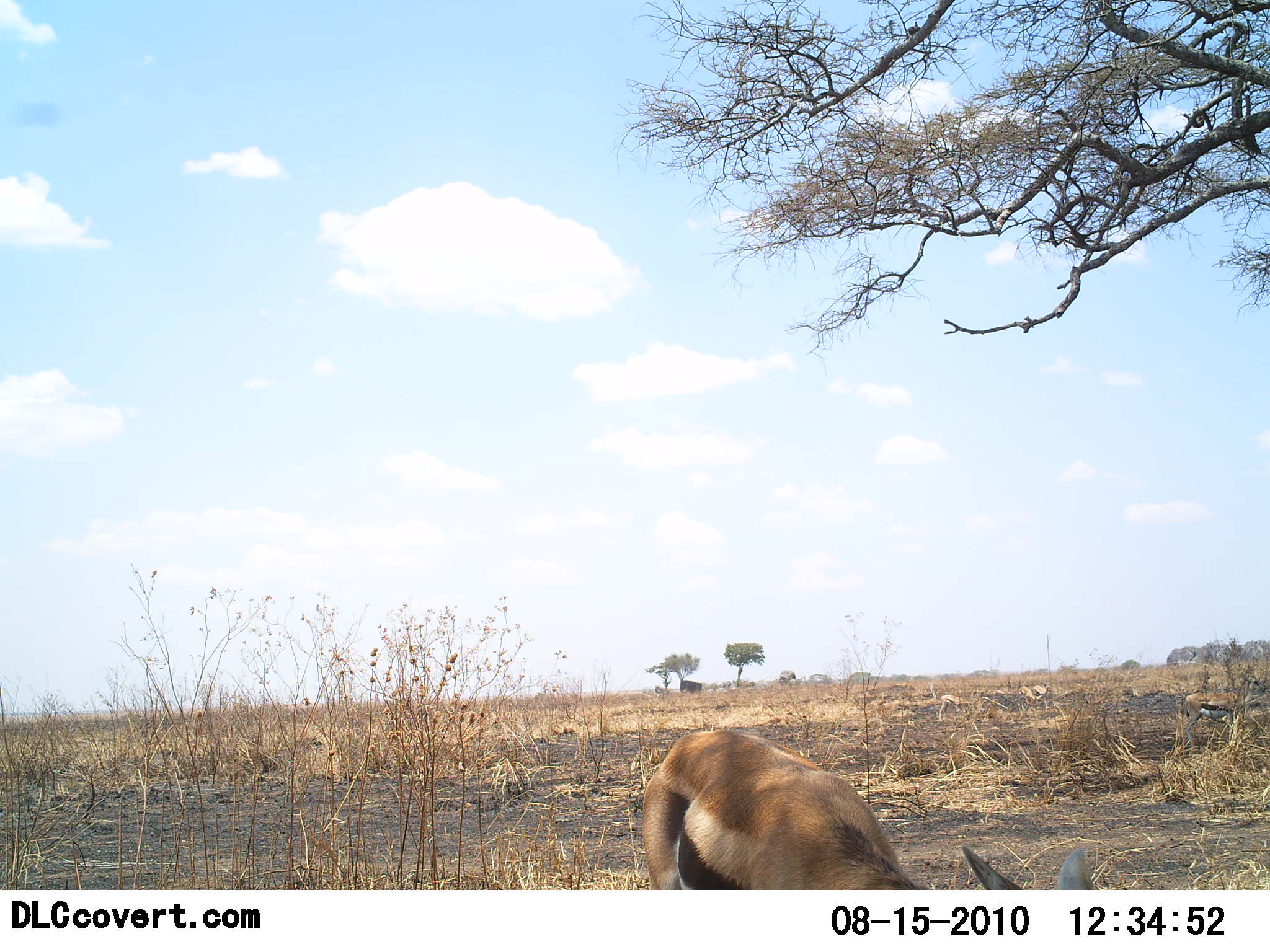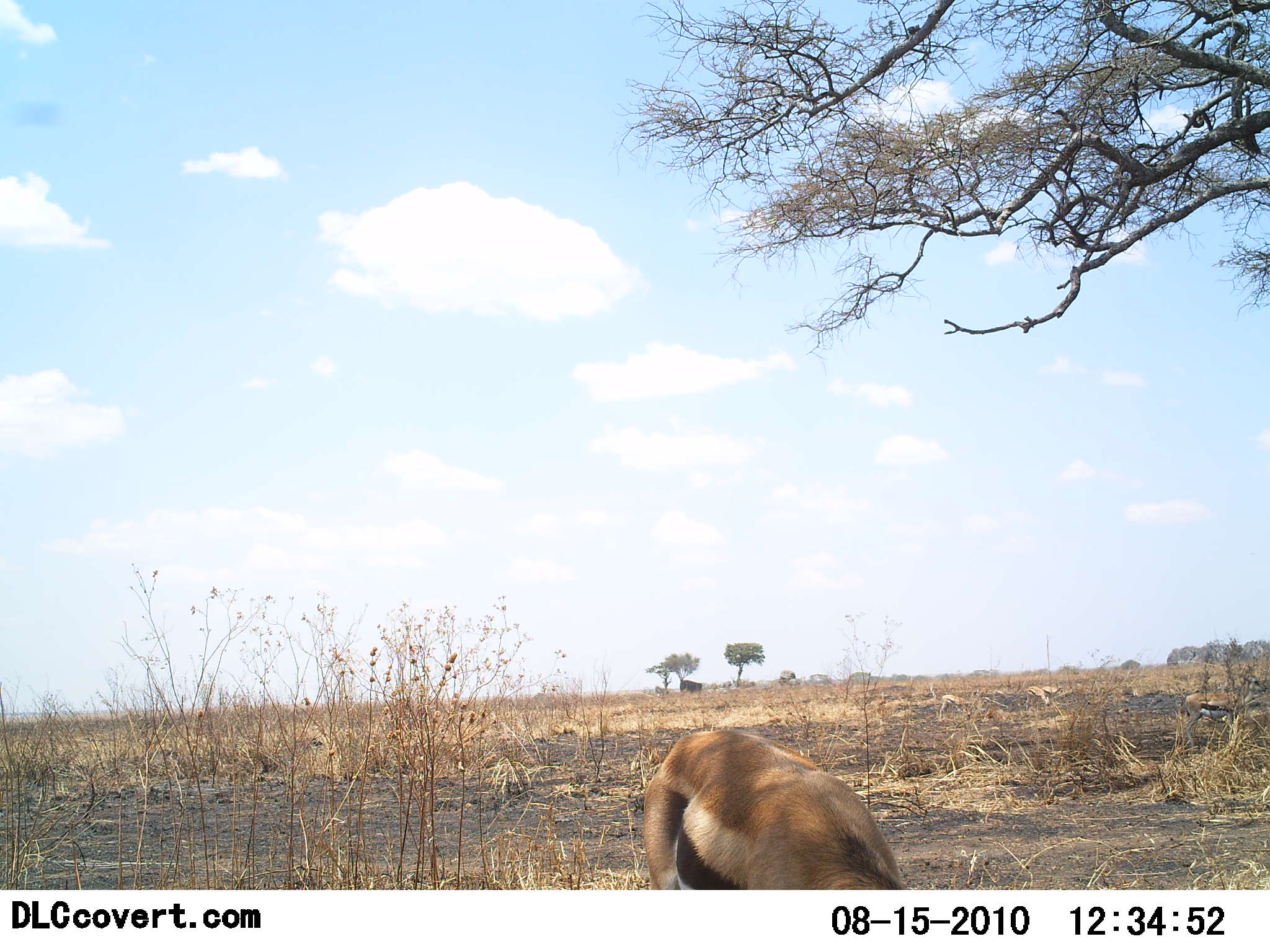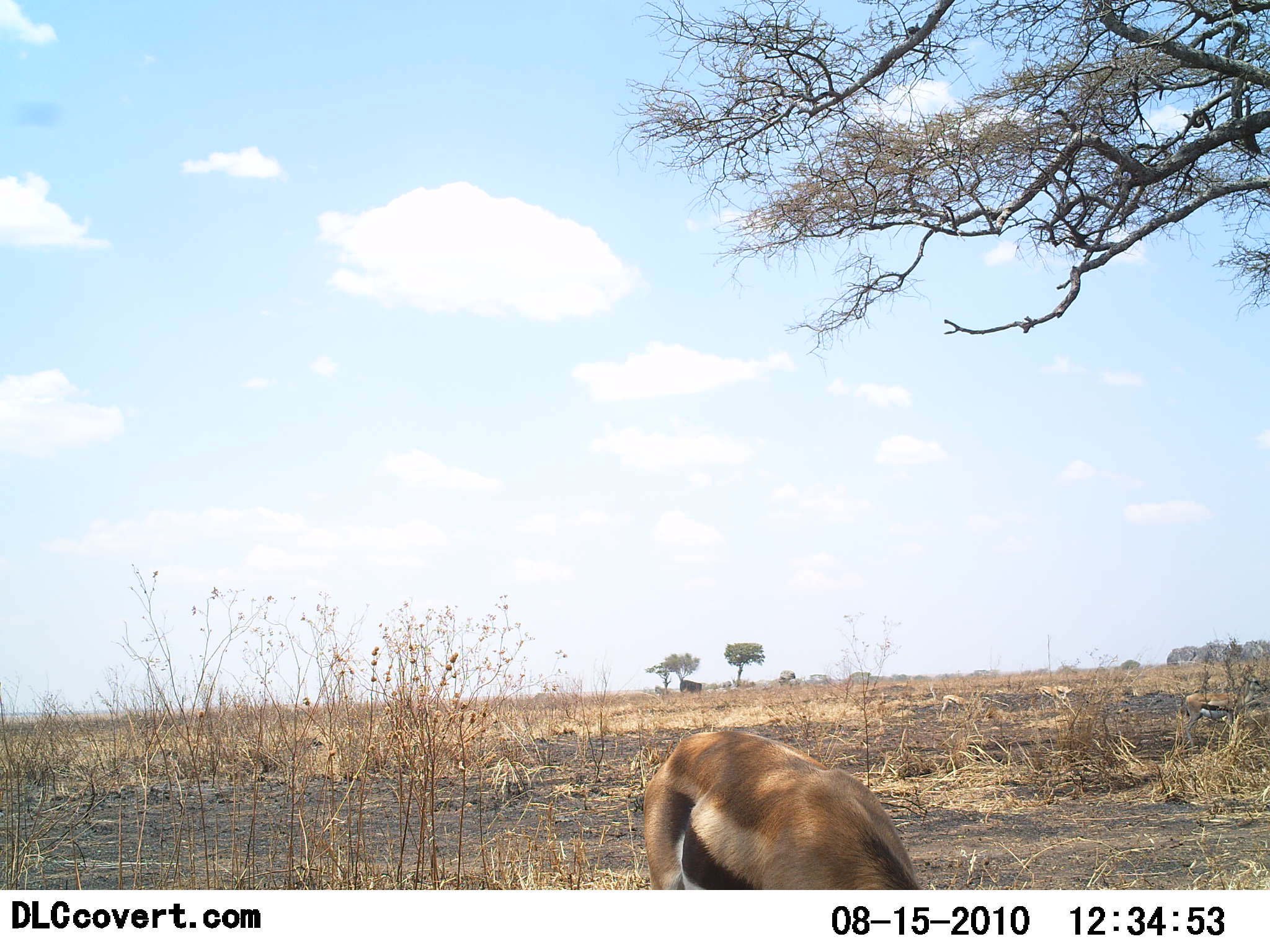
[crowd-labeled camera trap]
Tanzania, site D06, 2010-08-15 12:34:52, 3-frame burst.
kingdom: Animalia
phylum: Chordata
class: Mammalia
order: Artiodactyla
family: Bovidae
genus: Eudorcas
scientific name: Eudorcas thomsonii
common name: thomson's gazelle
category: gazellethomsons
Gazellethomsons (thomson's gazelle) (Eudorcas thomsonii), count 1. Behavior (volunteer vote fractions): standing 15%, resting 0%, moving 8%, interacting 0%. Young present (vote fraction): 0%. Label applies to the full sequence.